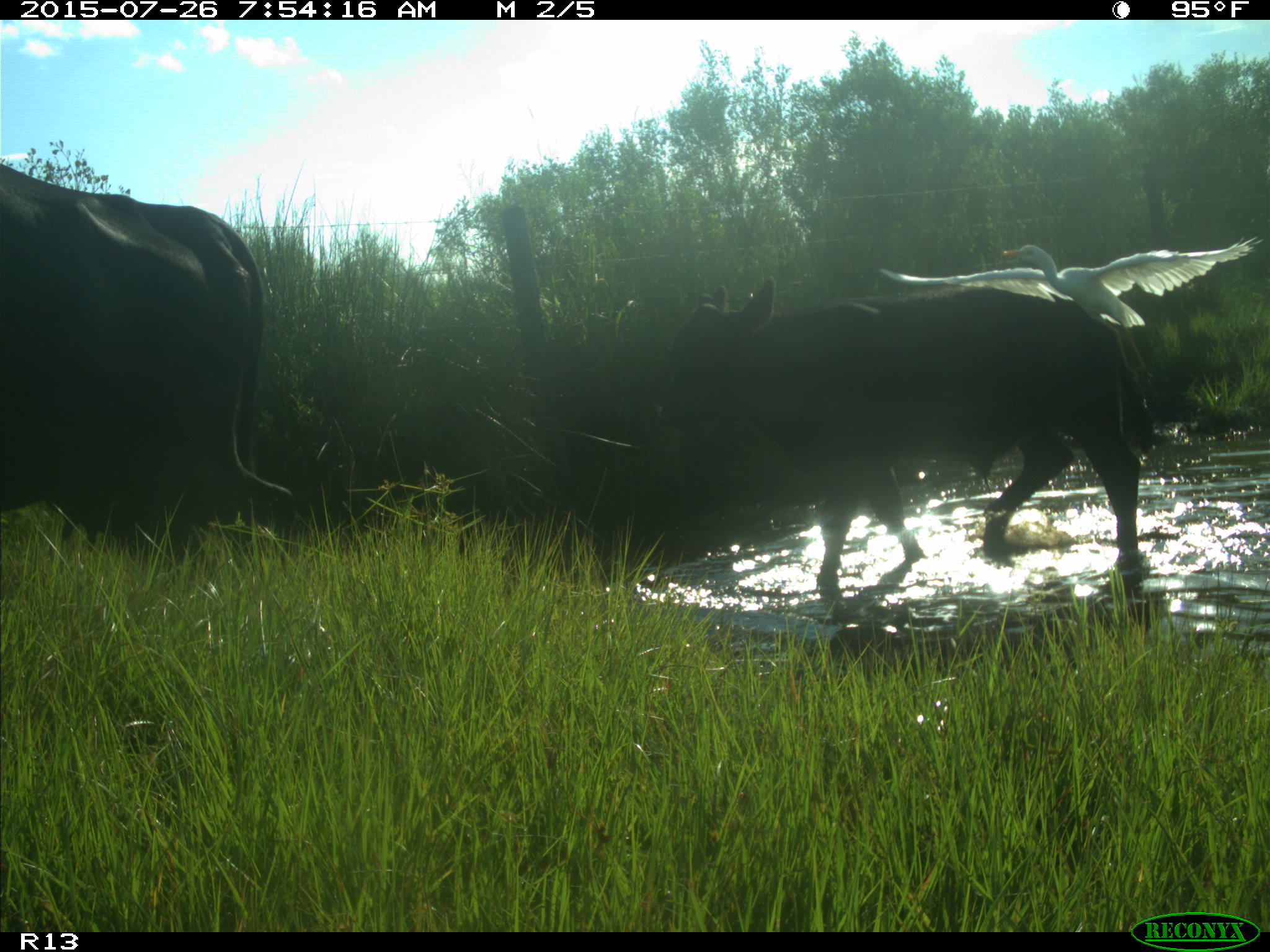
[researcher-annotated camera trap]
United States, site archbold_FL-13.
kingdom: Animalia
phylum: Chordata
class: Mammalia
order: Artiodactyla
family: Bovidae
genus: Bos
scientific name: Bos taurus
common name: domestic cow